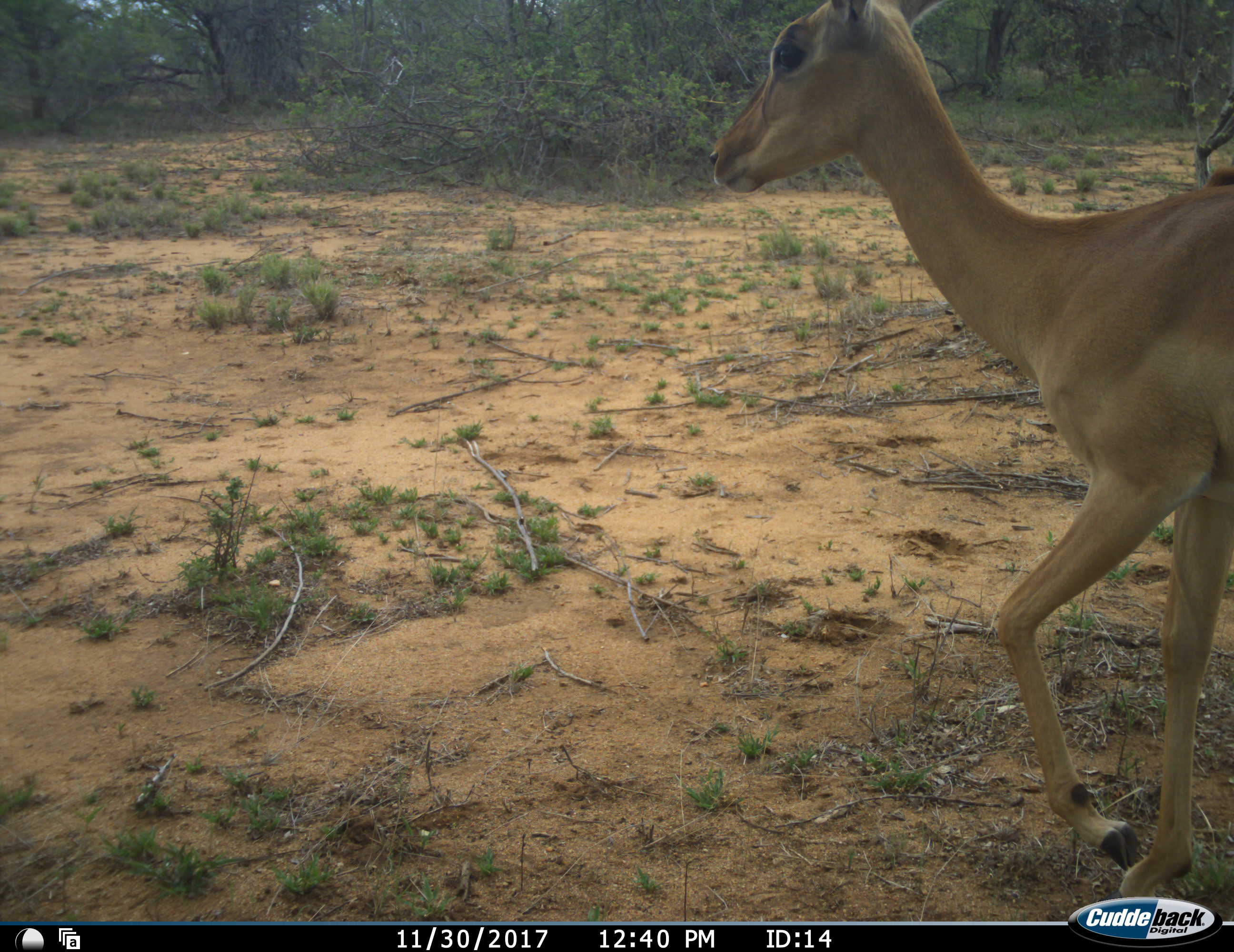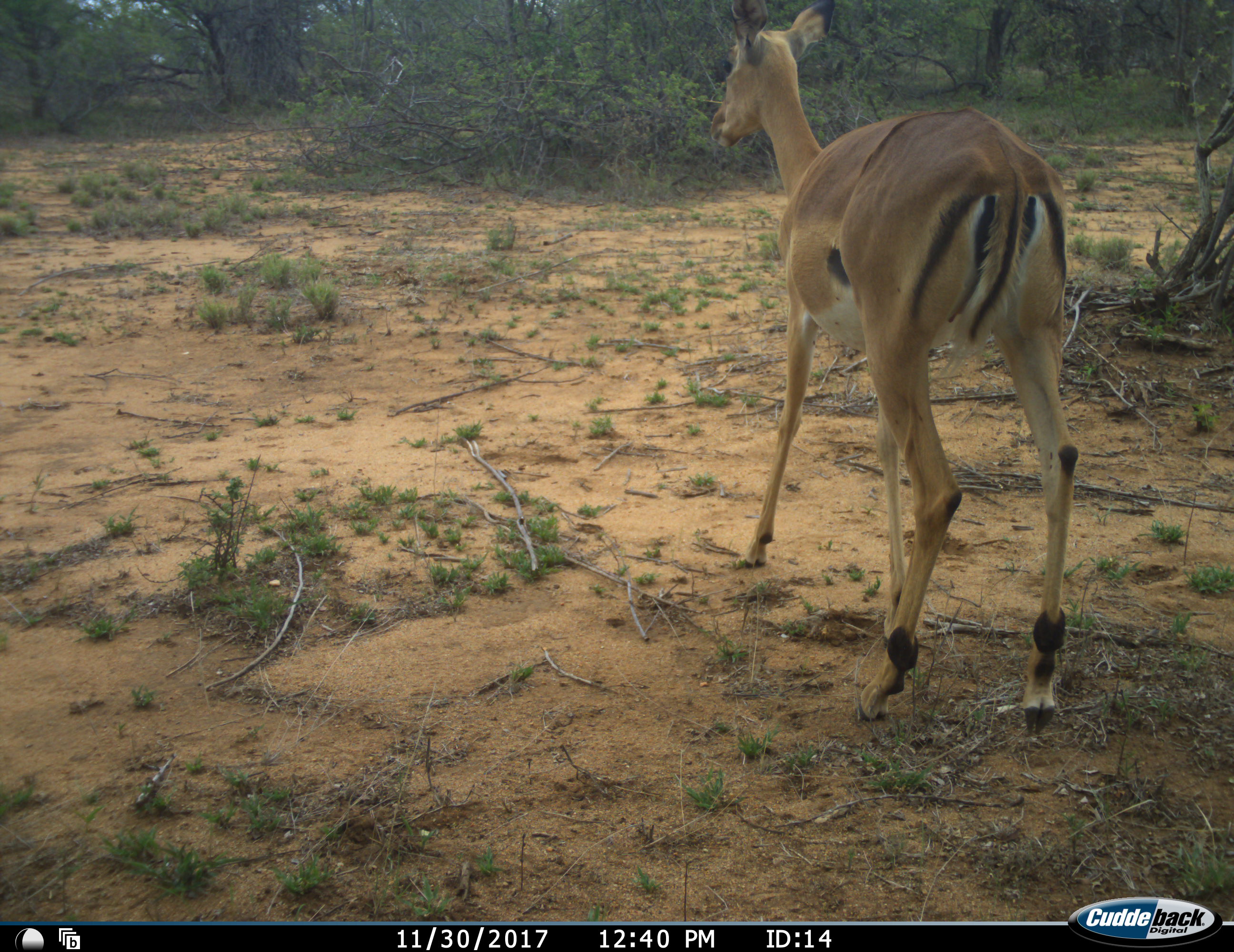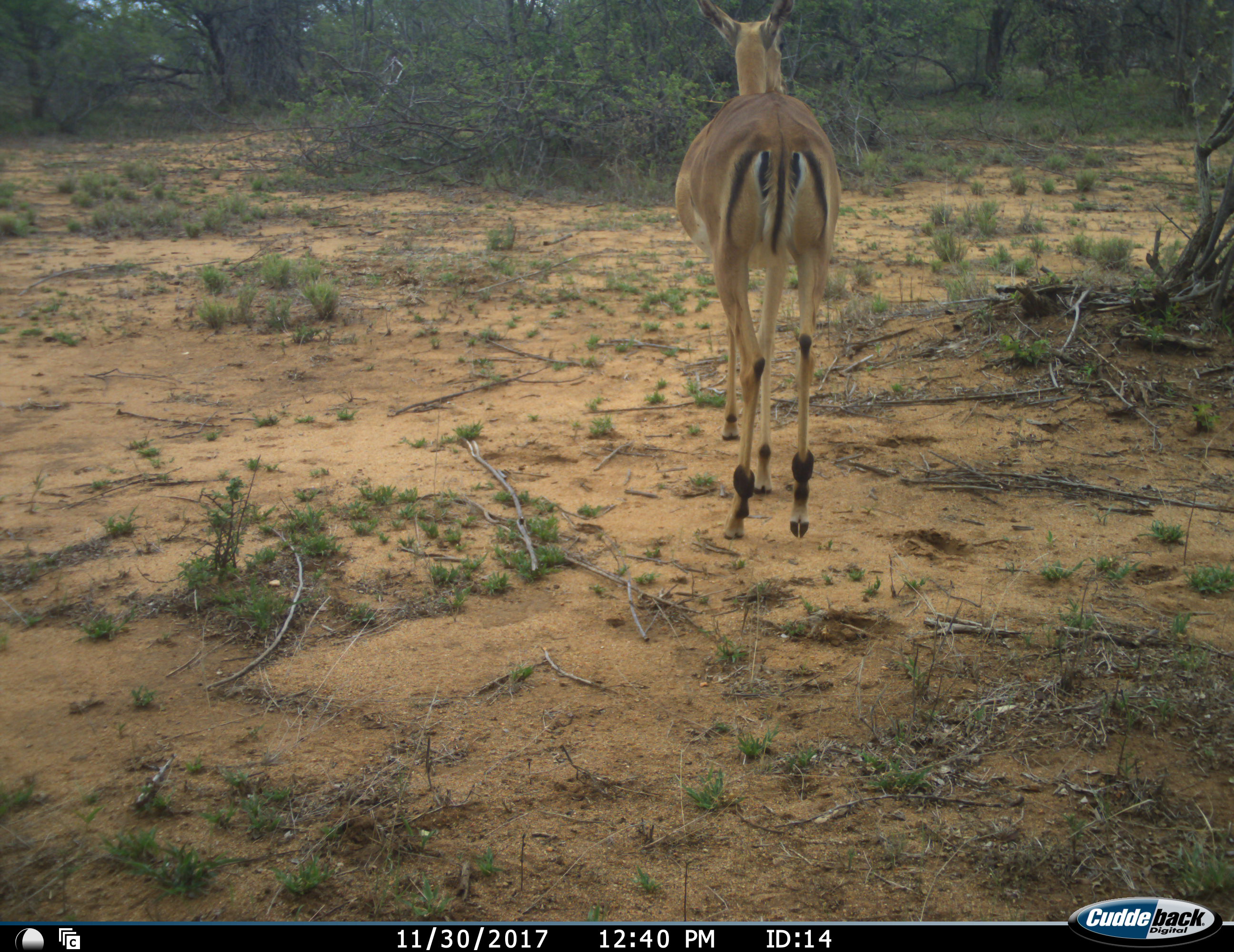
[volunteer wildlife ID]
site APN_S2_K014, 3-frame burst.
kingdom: Animalia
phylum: Chordata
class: Mammalia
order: Artiodactyla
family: Bovidae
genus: Aepyceros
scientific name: Aepyceros melampus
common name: impala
Impala (Aepyceros melampus), count 1. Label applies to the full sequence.